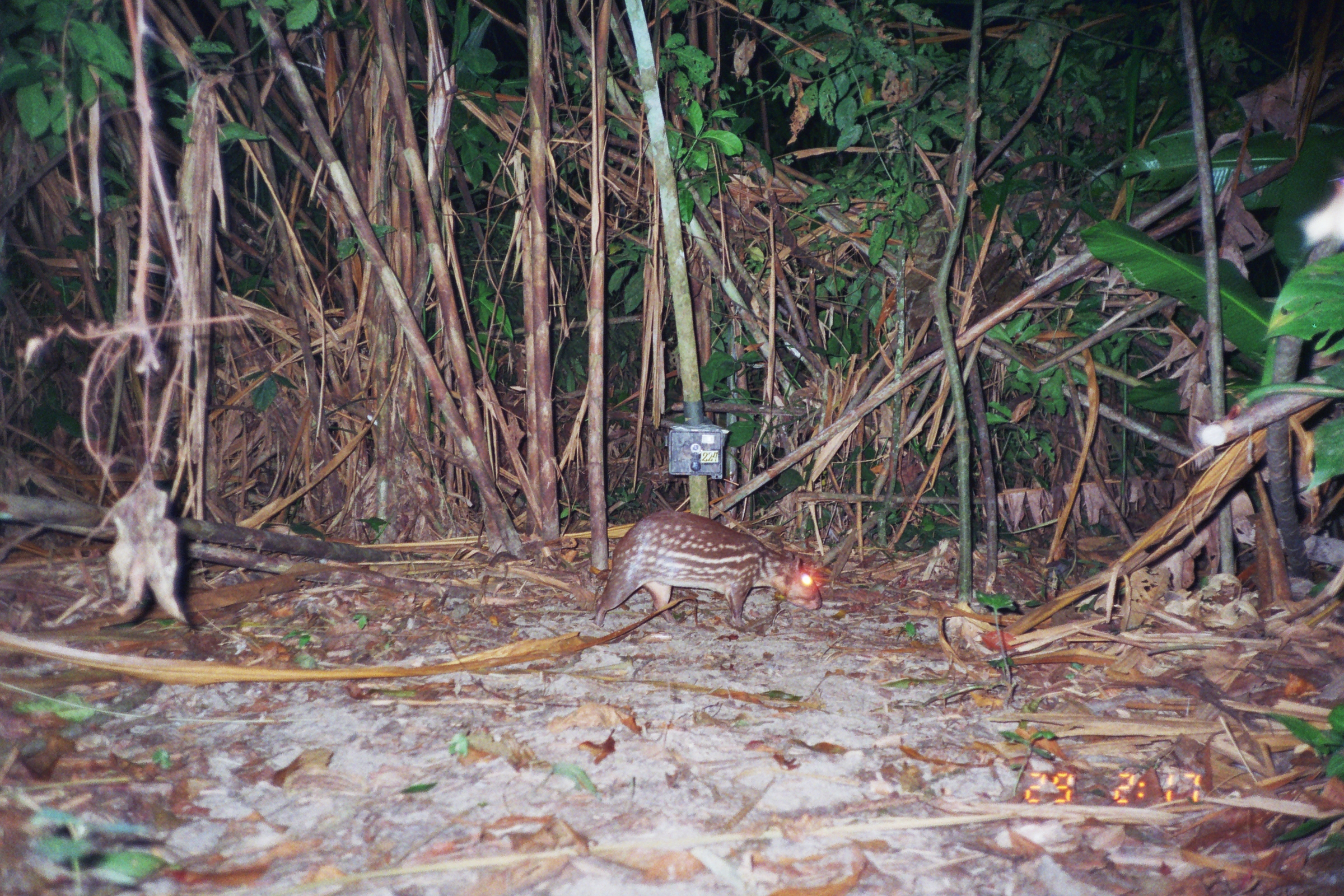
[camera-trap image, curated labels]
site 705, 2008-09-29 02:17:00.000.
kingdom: Animalia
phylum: Chordata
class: Mammalia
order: Rodentia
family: Cuniculidae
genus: Cuniculus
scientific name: Cuniculus paca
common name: spotted paca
Cuniculus paca (spotted paca).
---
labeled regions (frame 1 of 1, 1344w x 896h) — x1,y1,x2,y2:
cuniculus paca: 591,509,825,627